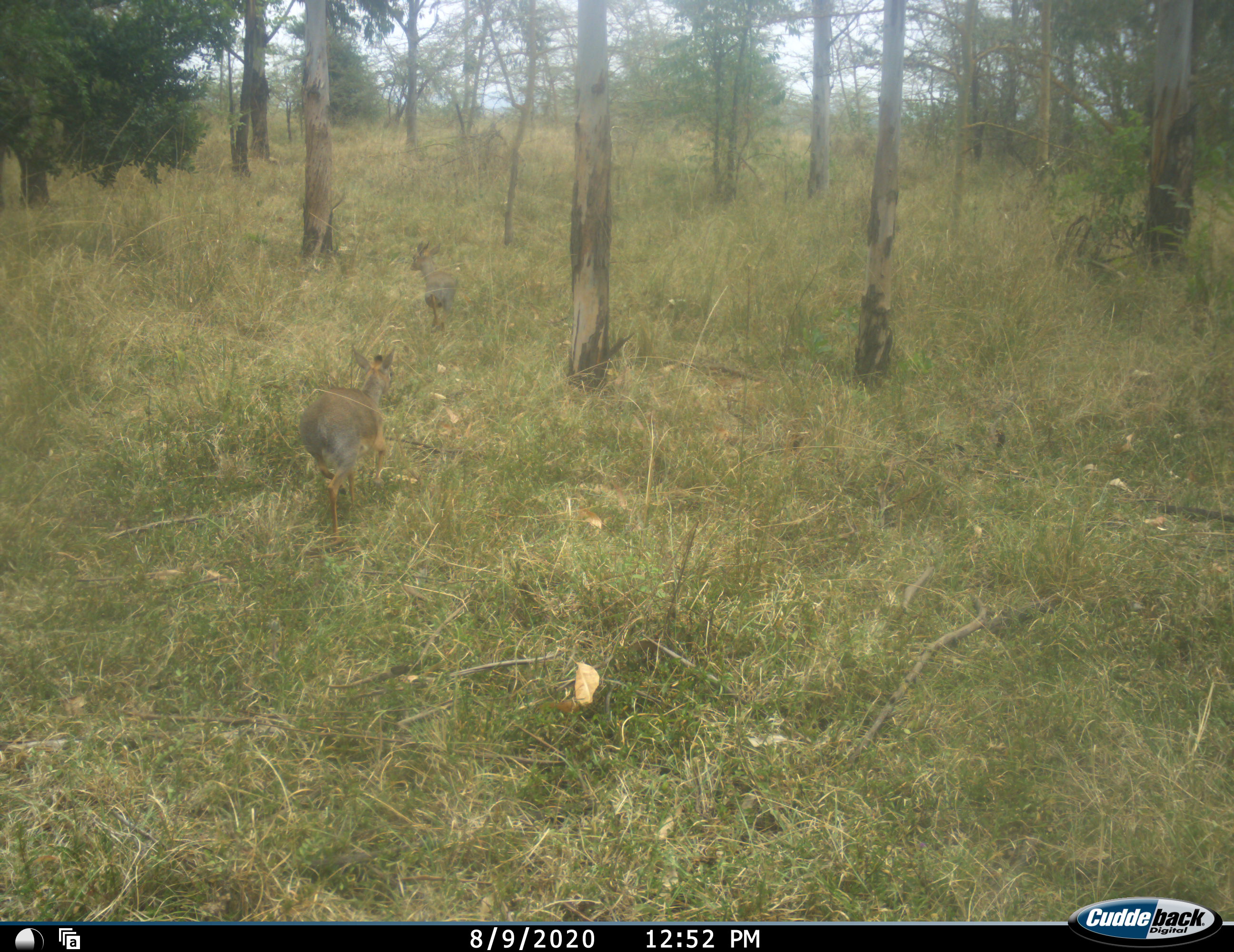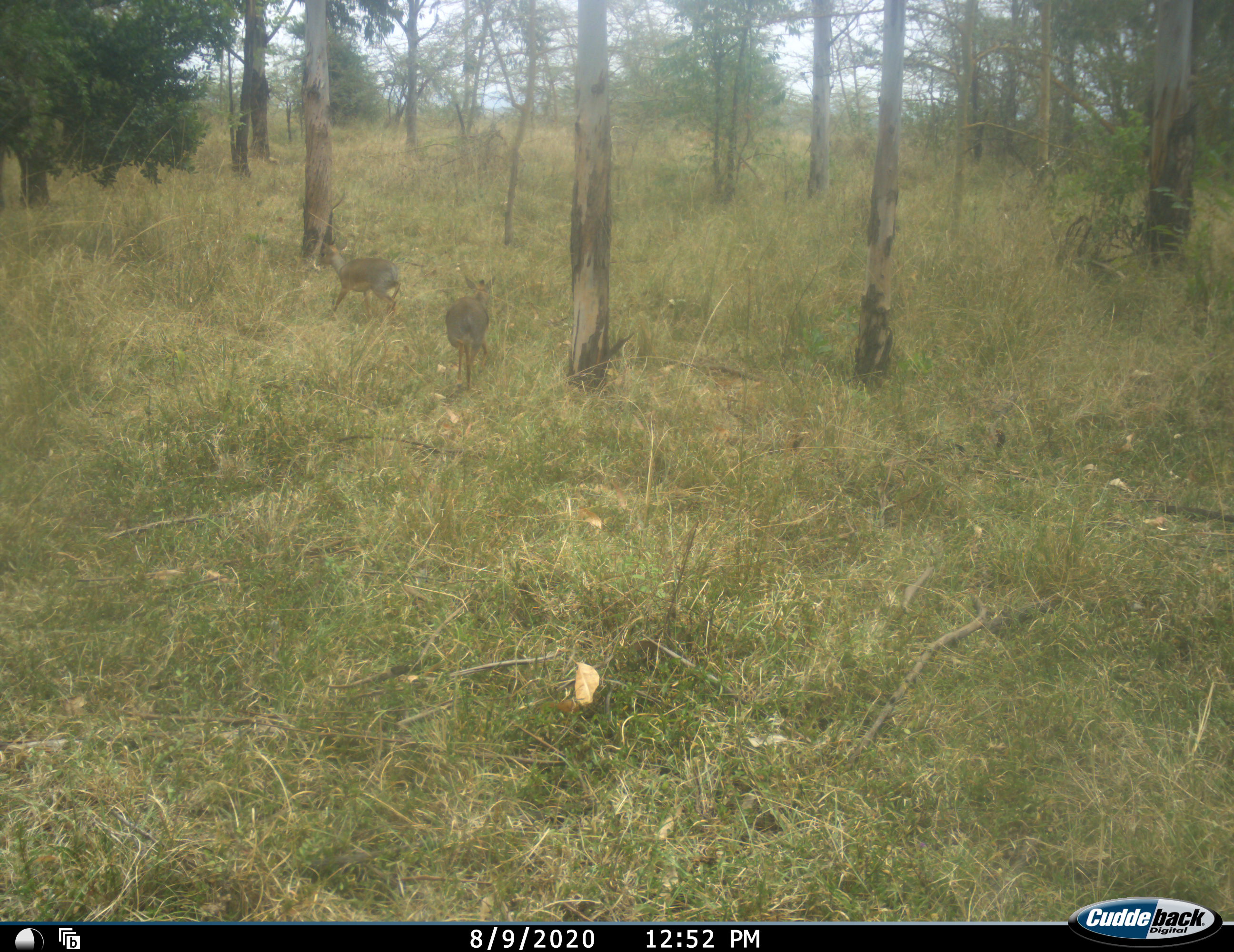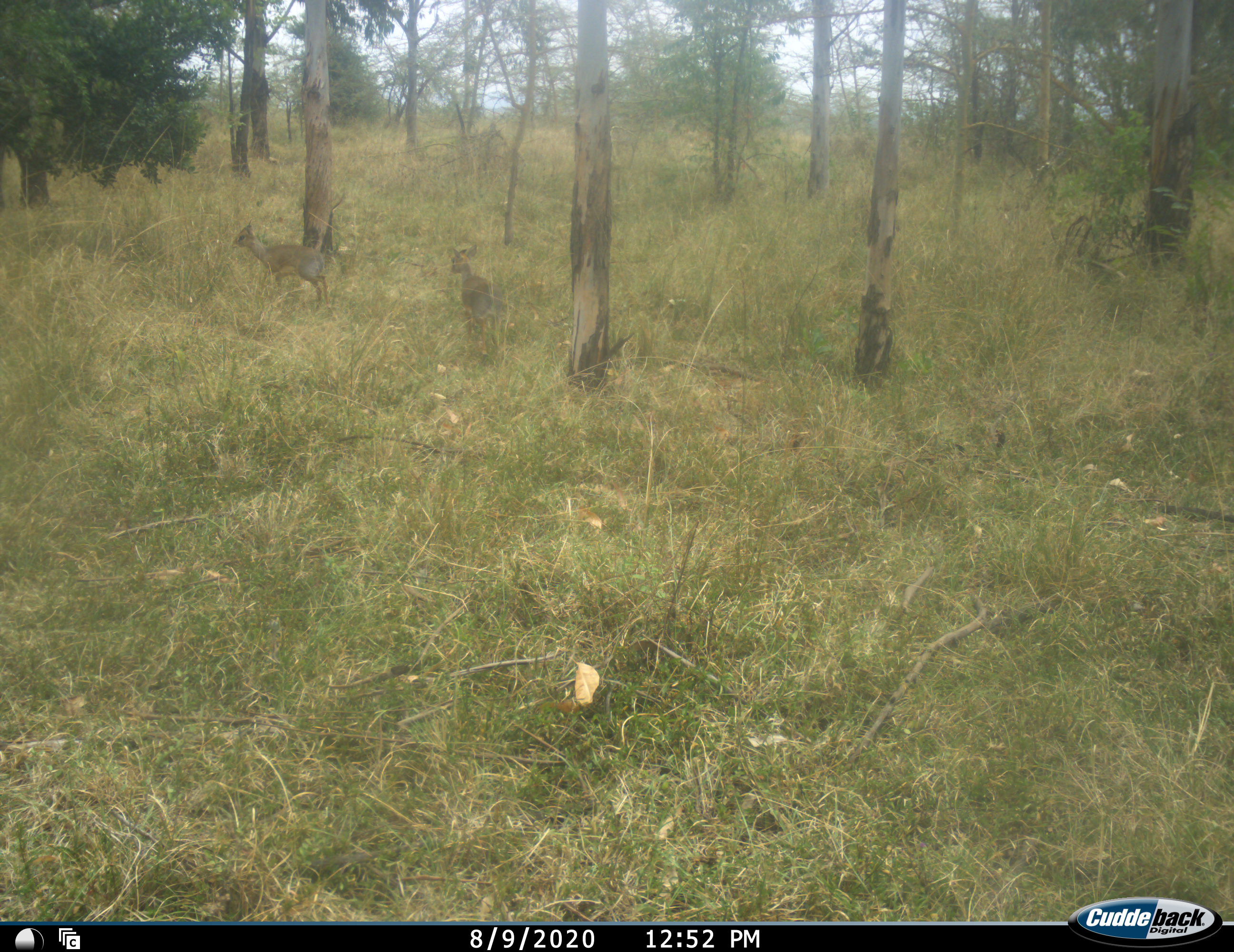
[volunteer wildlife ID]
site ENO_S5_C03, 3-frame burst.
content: unidentified animal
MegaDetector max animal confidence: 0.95